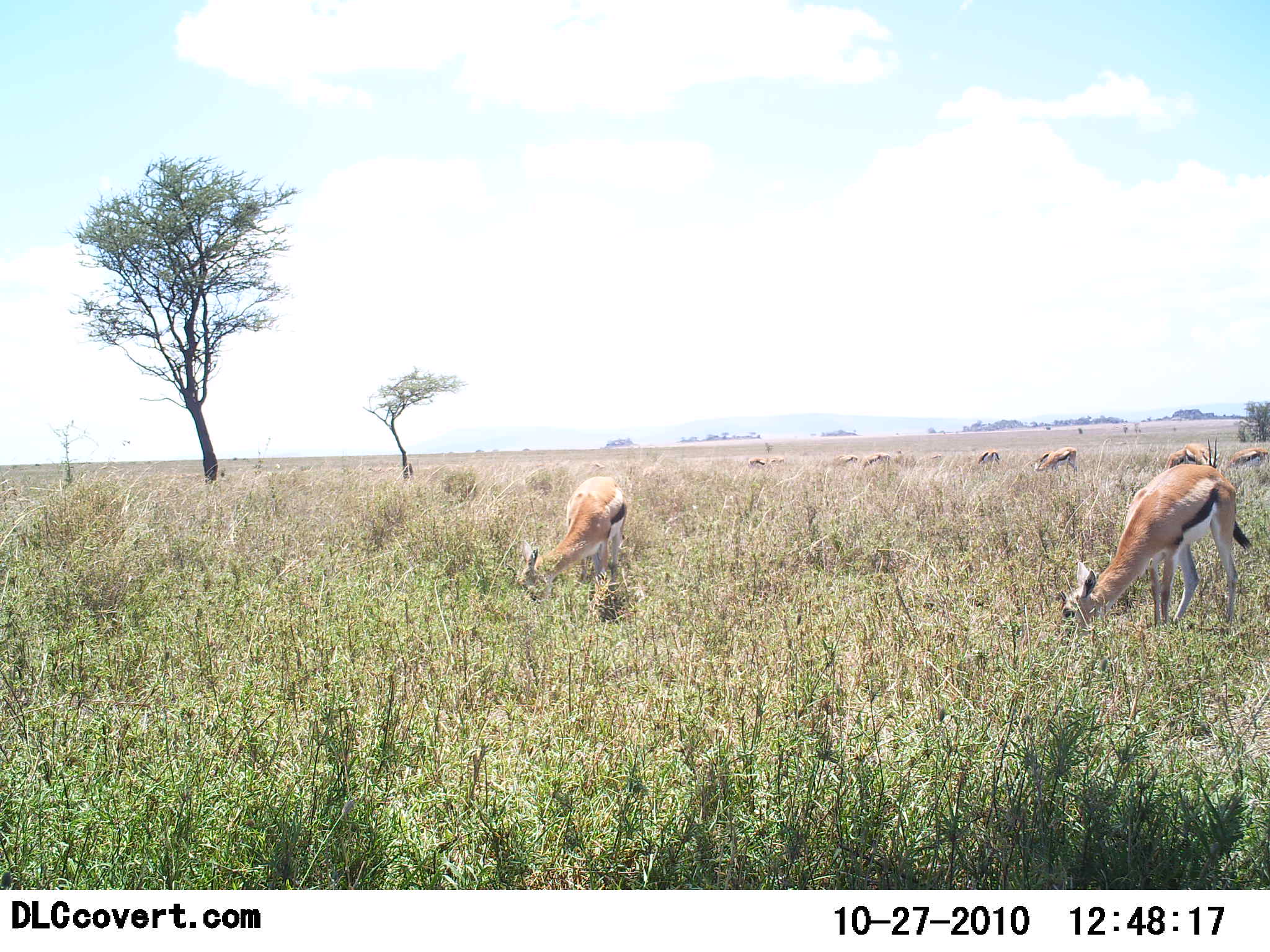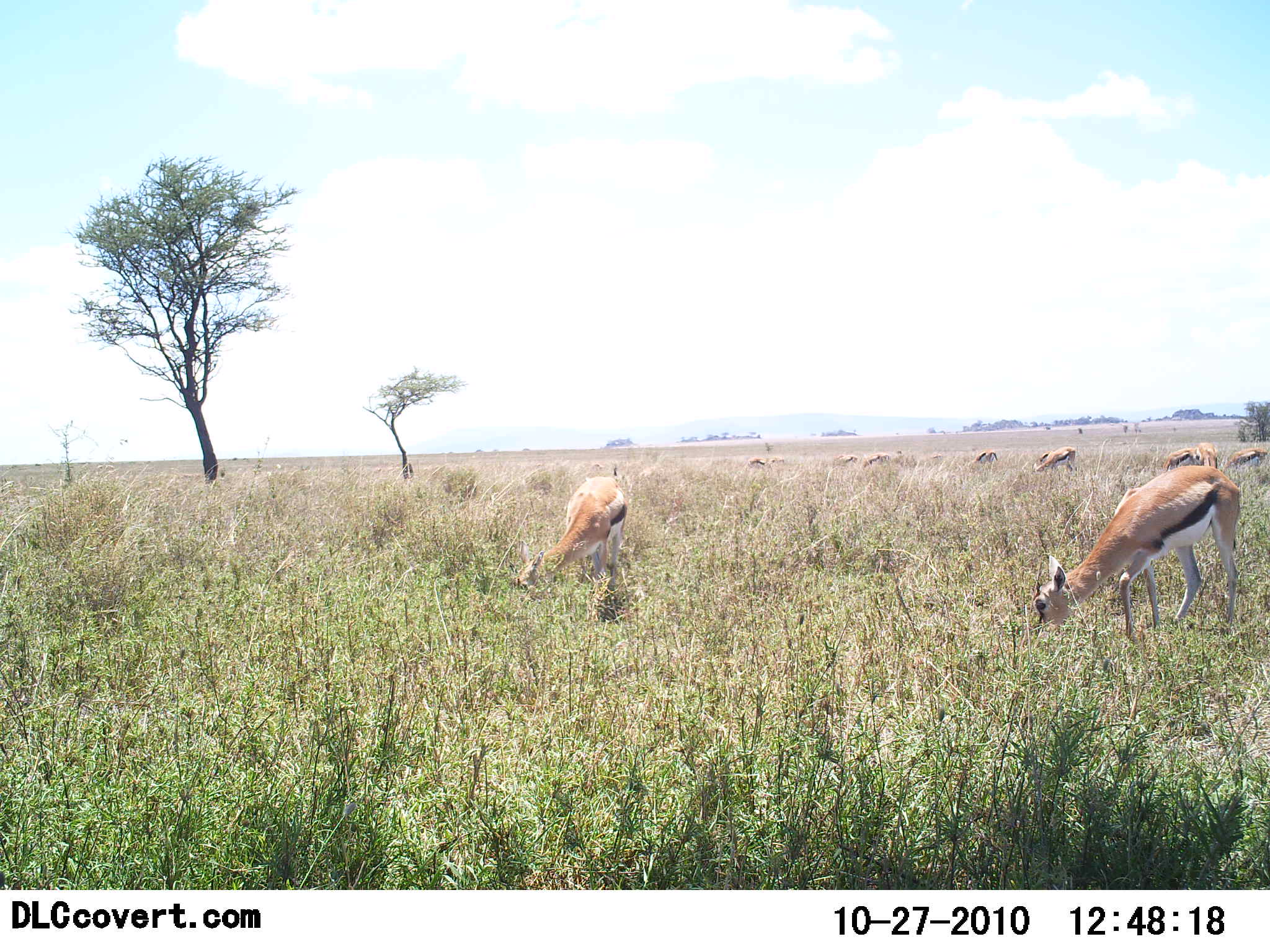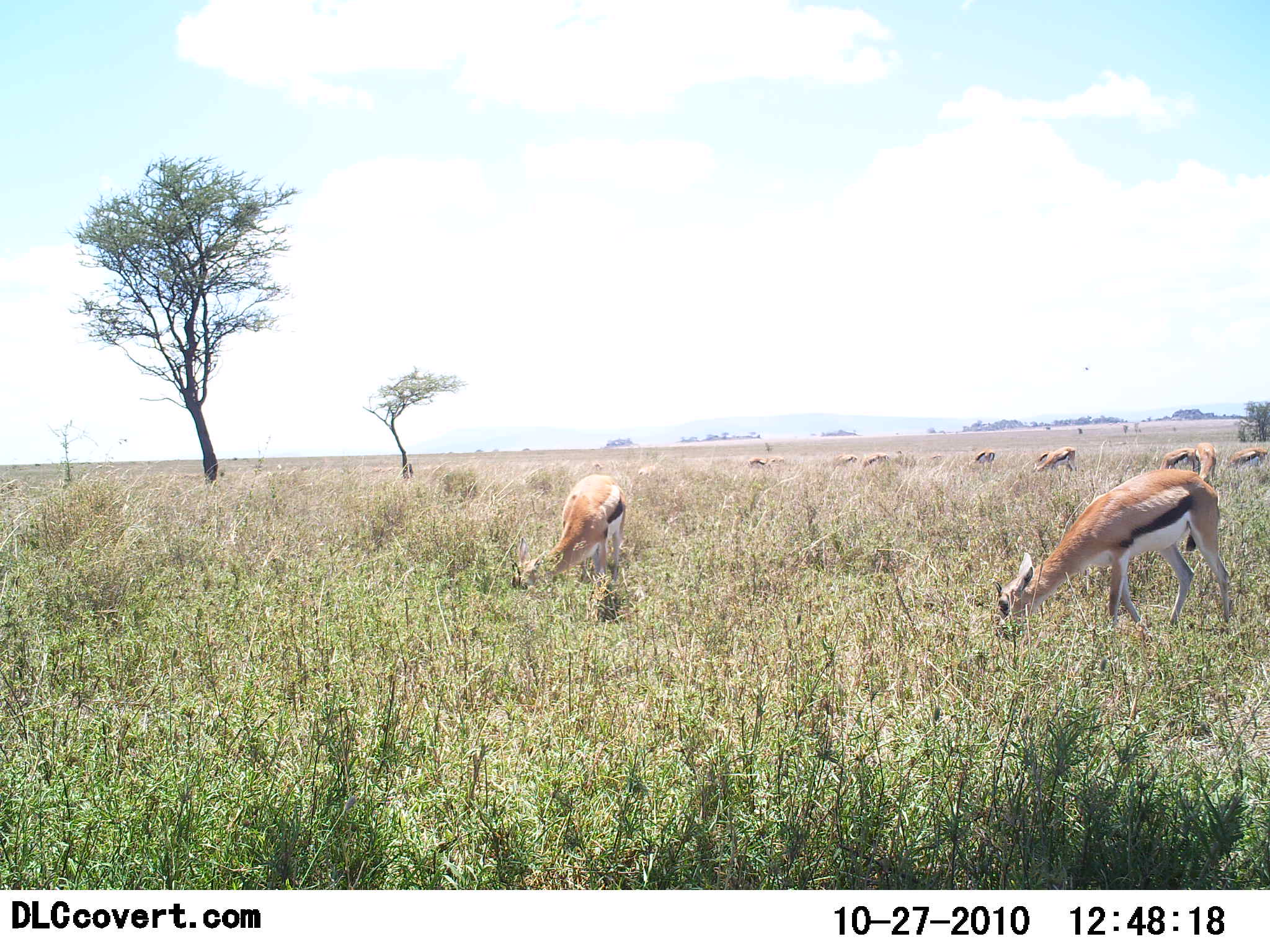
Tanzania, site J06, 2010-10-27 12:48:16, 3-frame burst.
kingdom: Animalia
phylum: Chordata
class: Mammalia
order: Artiodactyla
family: Bovidae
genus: Eudorcas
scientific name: Eudorcas thomsonii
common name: thomson's gazelle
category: gazellethomsons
Gazellethomsons (thomson's gazelle) (Eudorcas thomsonii), count 11-50. Behavior (volunteer vote fractions): standing 0%, resting 0%, moving 33%, interacting 0%. Young present (vote fraction): 0%. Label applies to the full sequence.